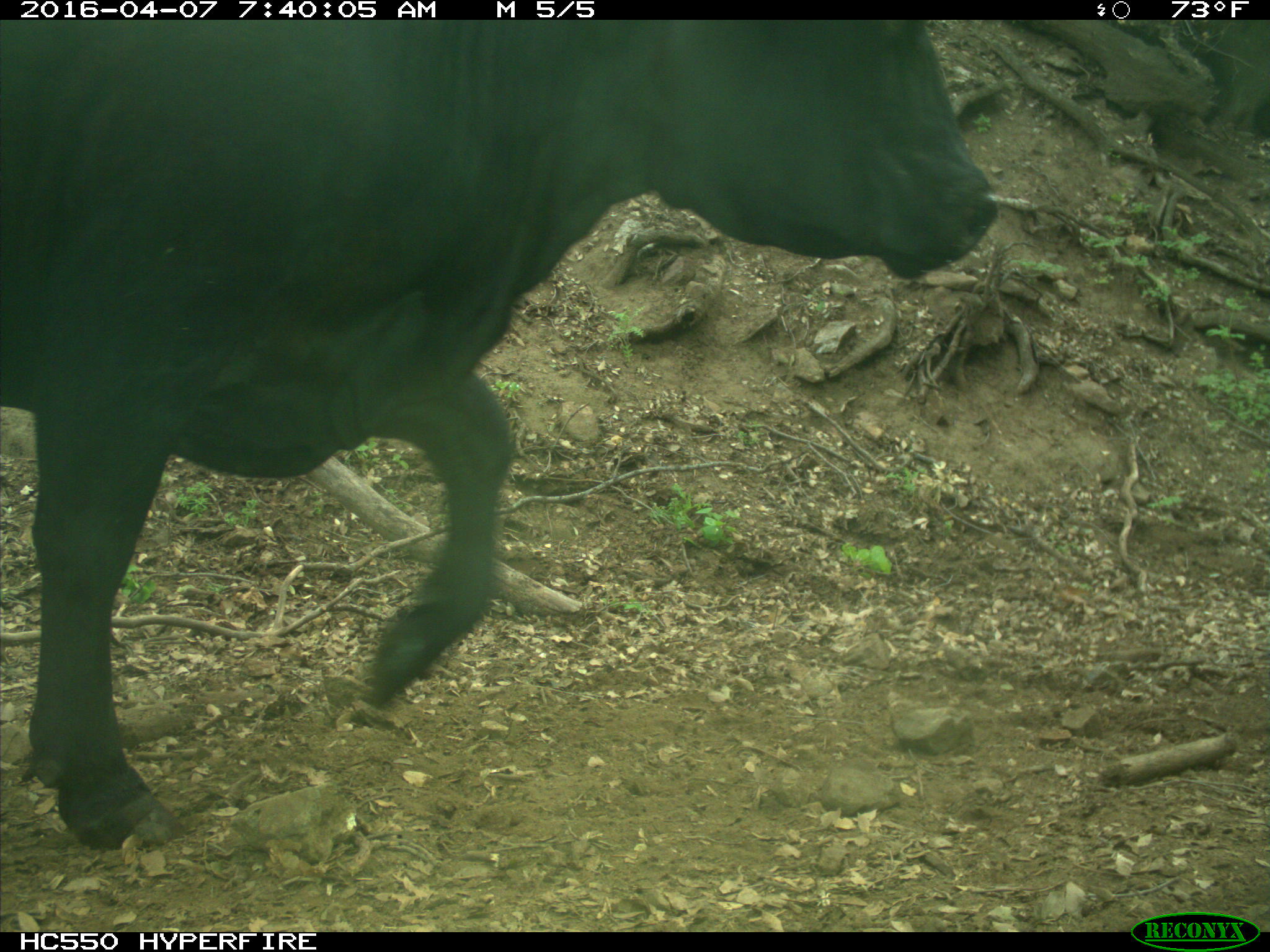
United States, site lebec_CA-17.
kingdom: Animalia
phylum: Chordata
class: Mammalia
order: Artiodactyla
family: Bovidae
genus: Bos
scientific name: Bos taurus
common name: domestic cow